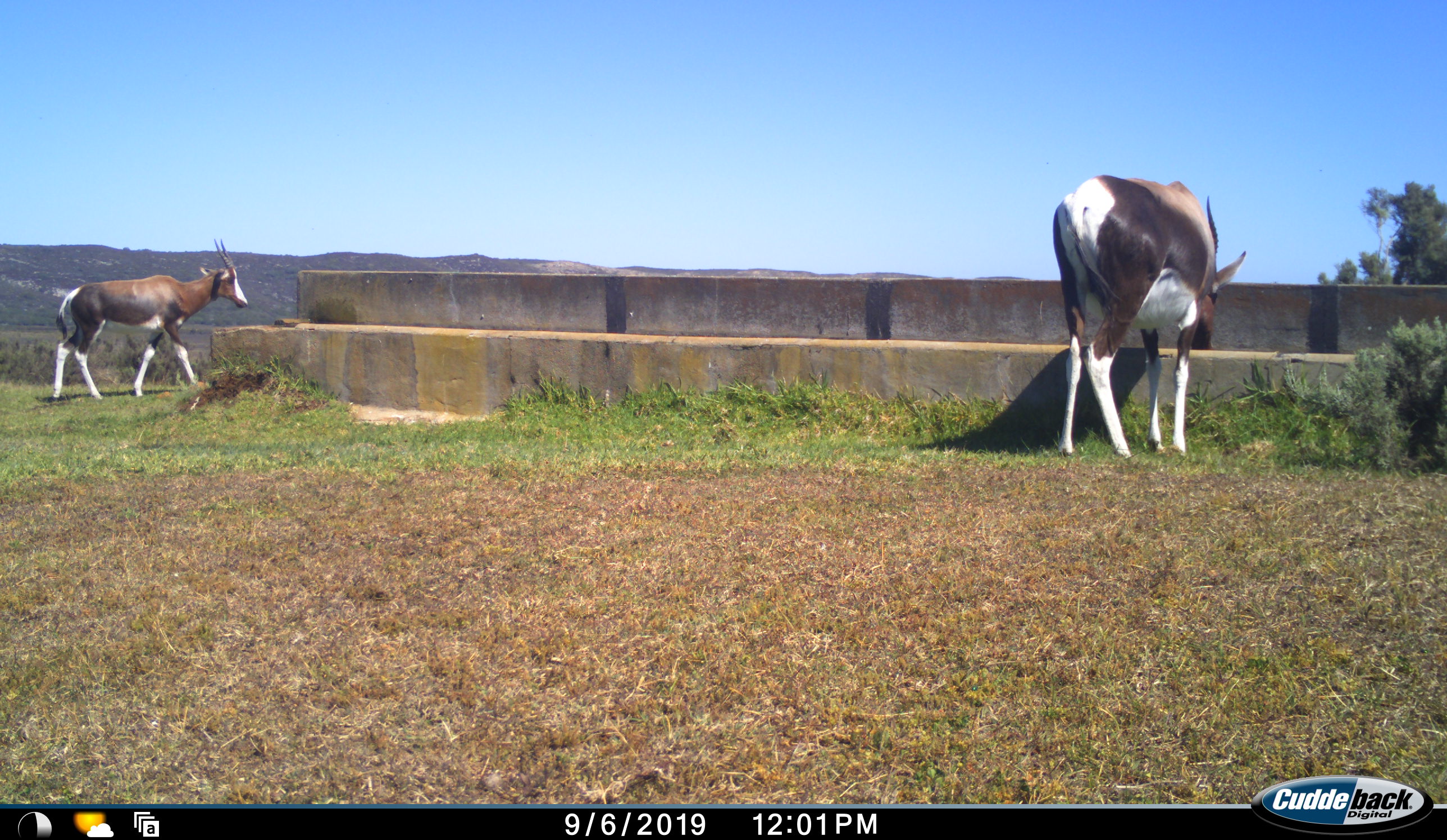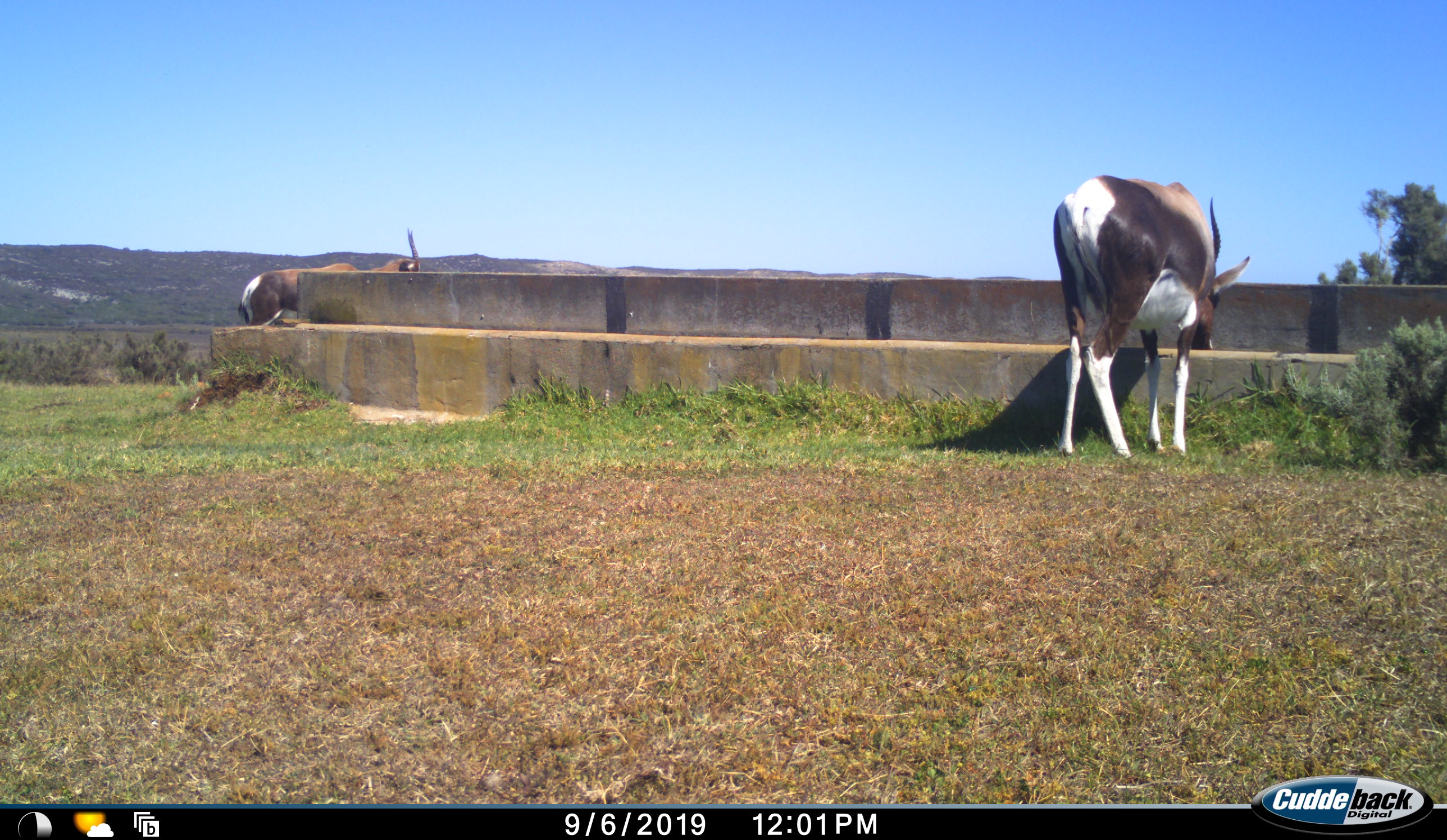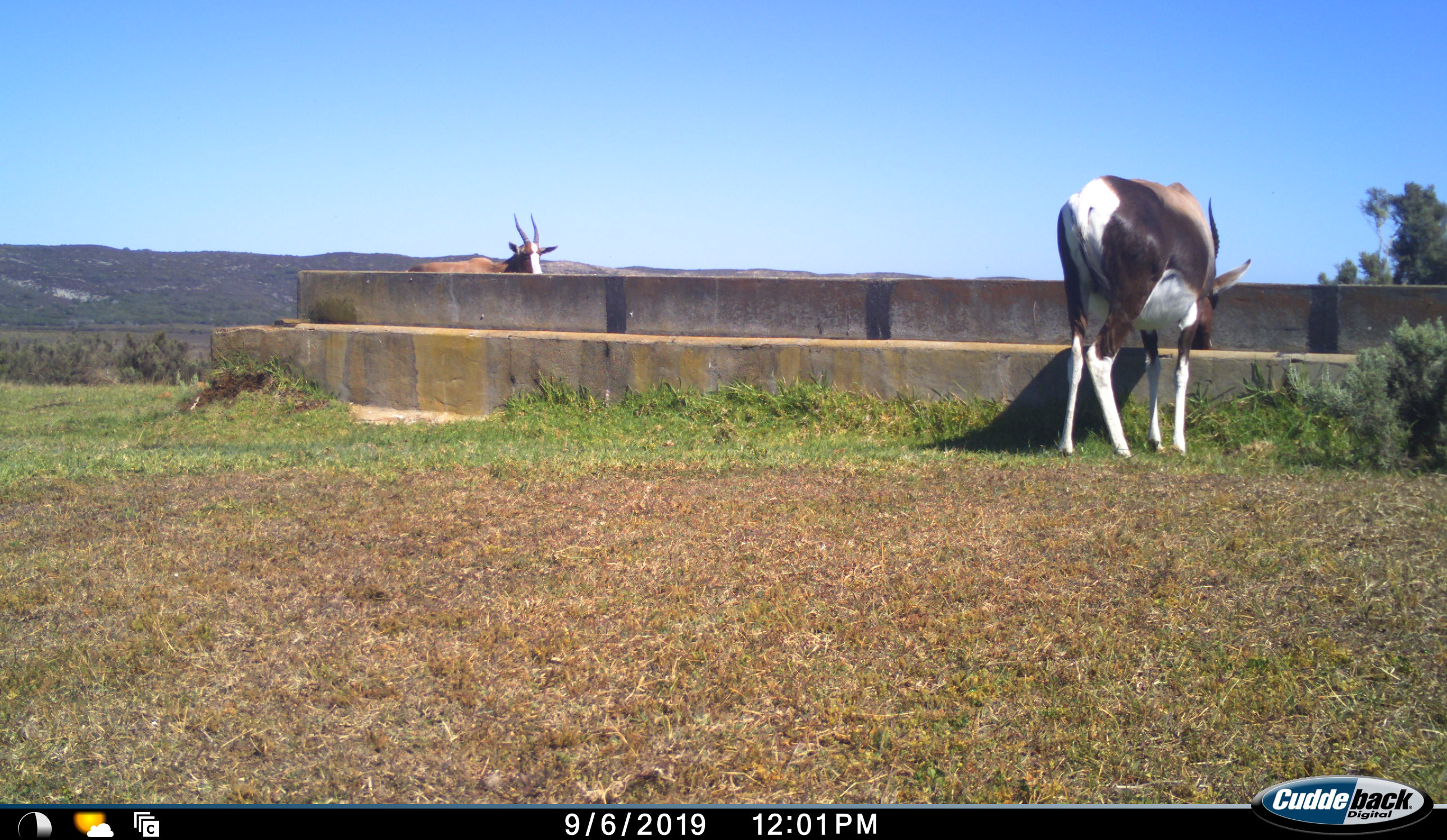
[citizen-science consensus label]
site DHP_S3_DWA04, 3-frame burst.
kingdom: Animalia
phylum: Chordata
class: Mammalia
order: Artiodactyla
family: Bovidae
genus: Damaliscus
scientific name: Damaliscus pygargus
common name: bontebok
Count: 2.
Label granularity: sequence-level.